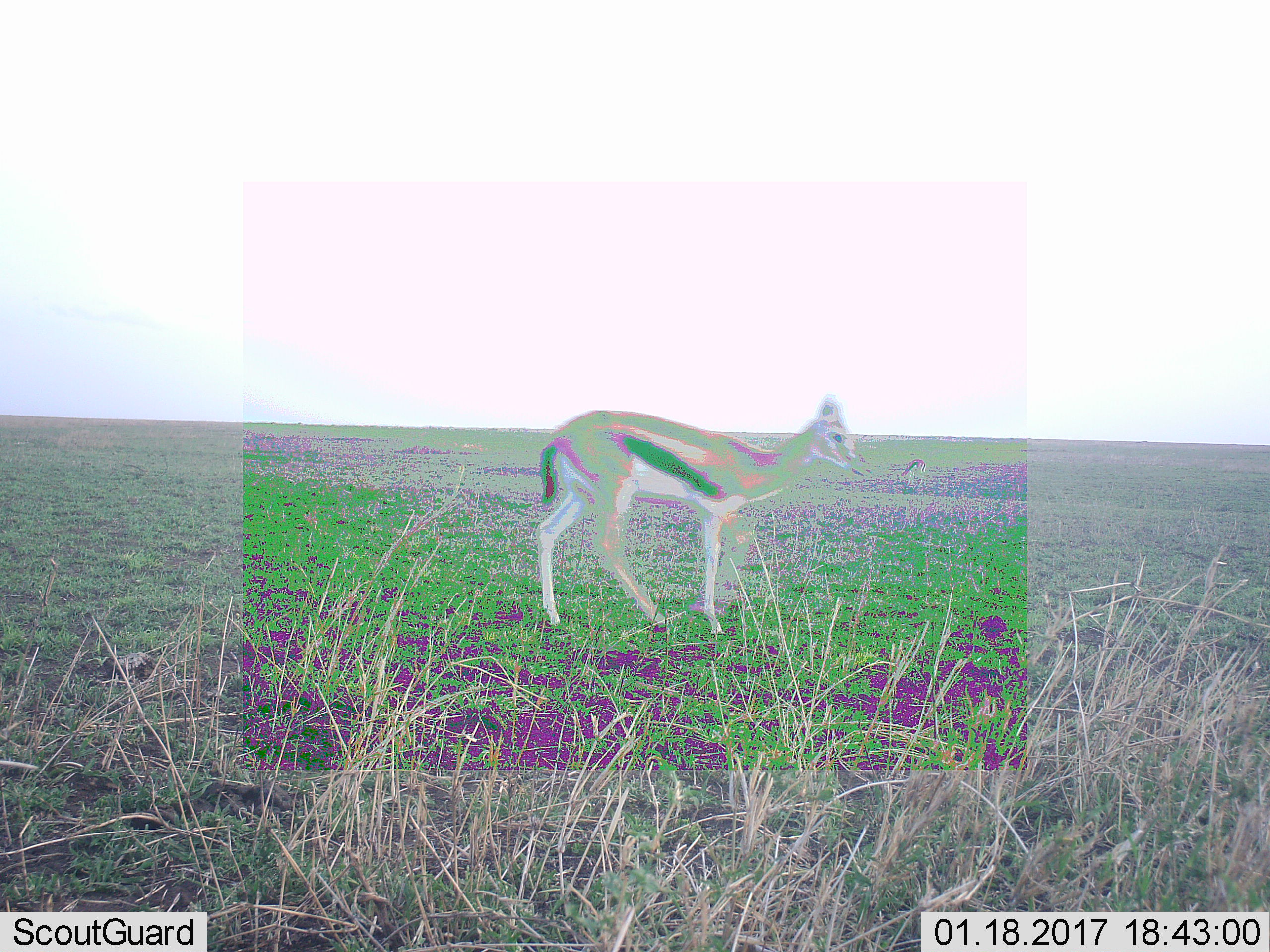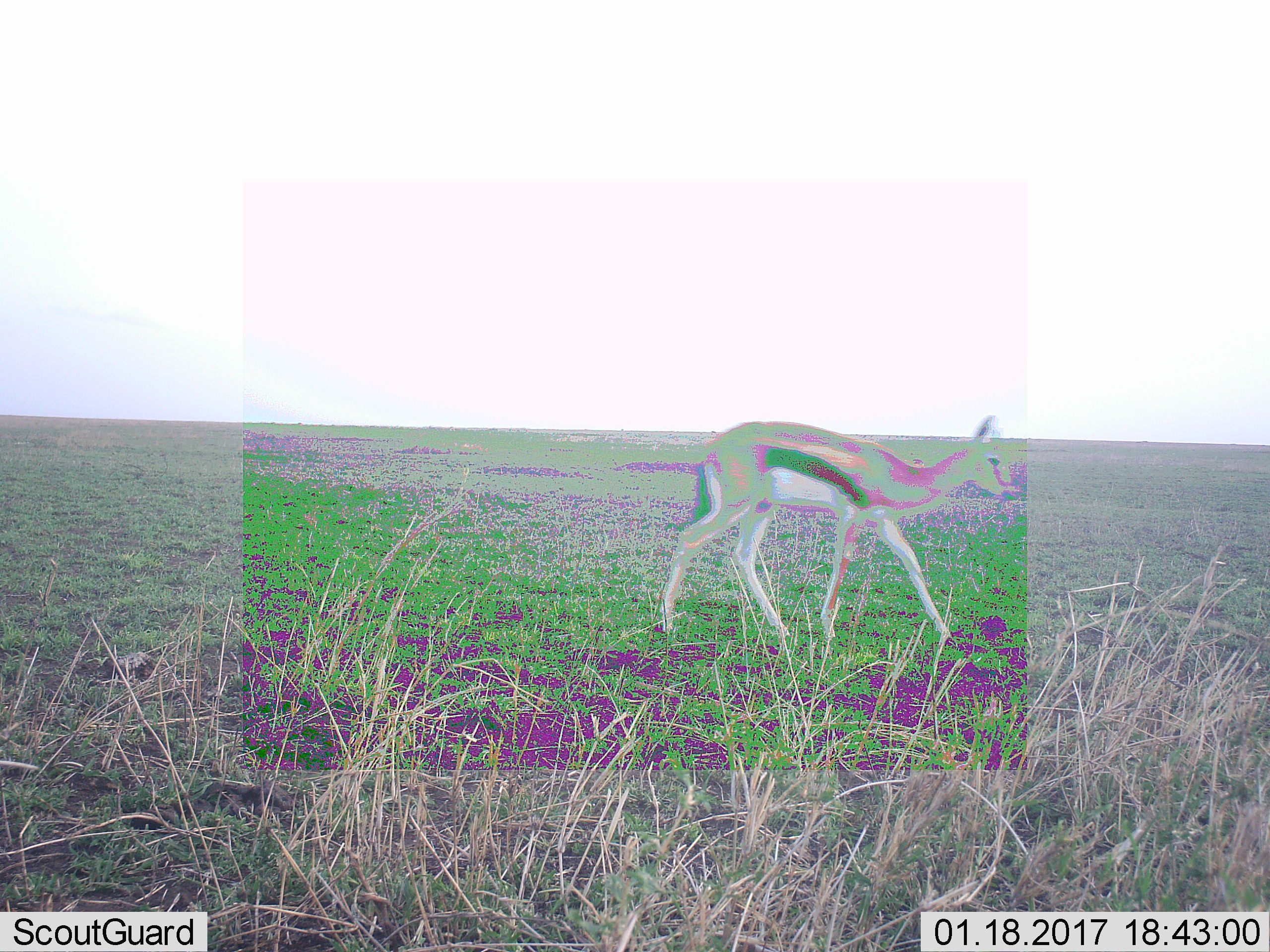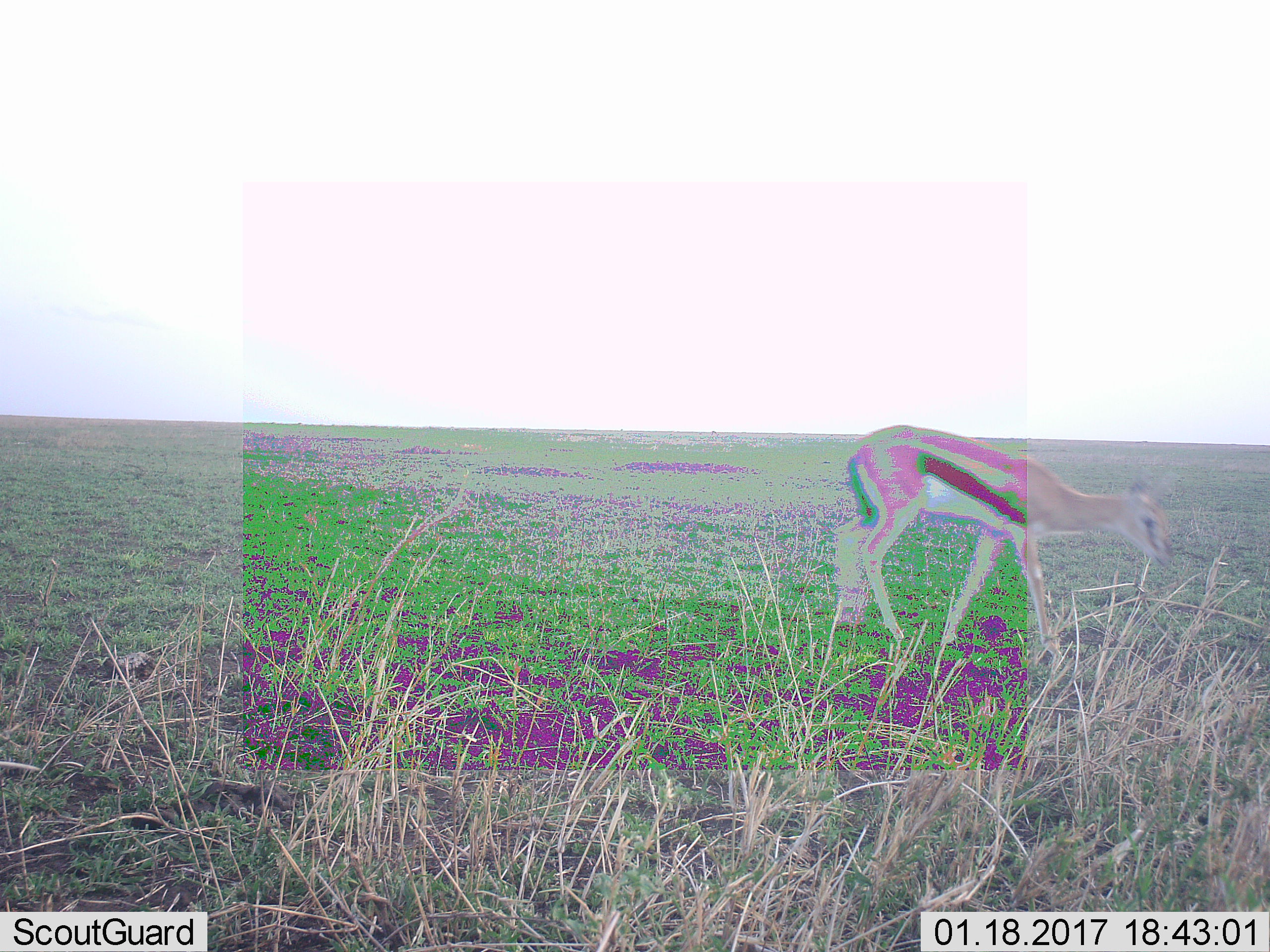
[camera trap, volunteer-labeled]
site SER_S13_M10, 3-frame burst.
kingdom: Animalia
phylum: Chordata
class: Mammalia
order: Artiodactyla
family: Bovidae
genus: Eudorcas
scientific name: Eudorcas thomsonii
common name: thomson's gazelle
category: gazellethomsons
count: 1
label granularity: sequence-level